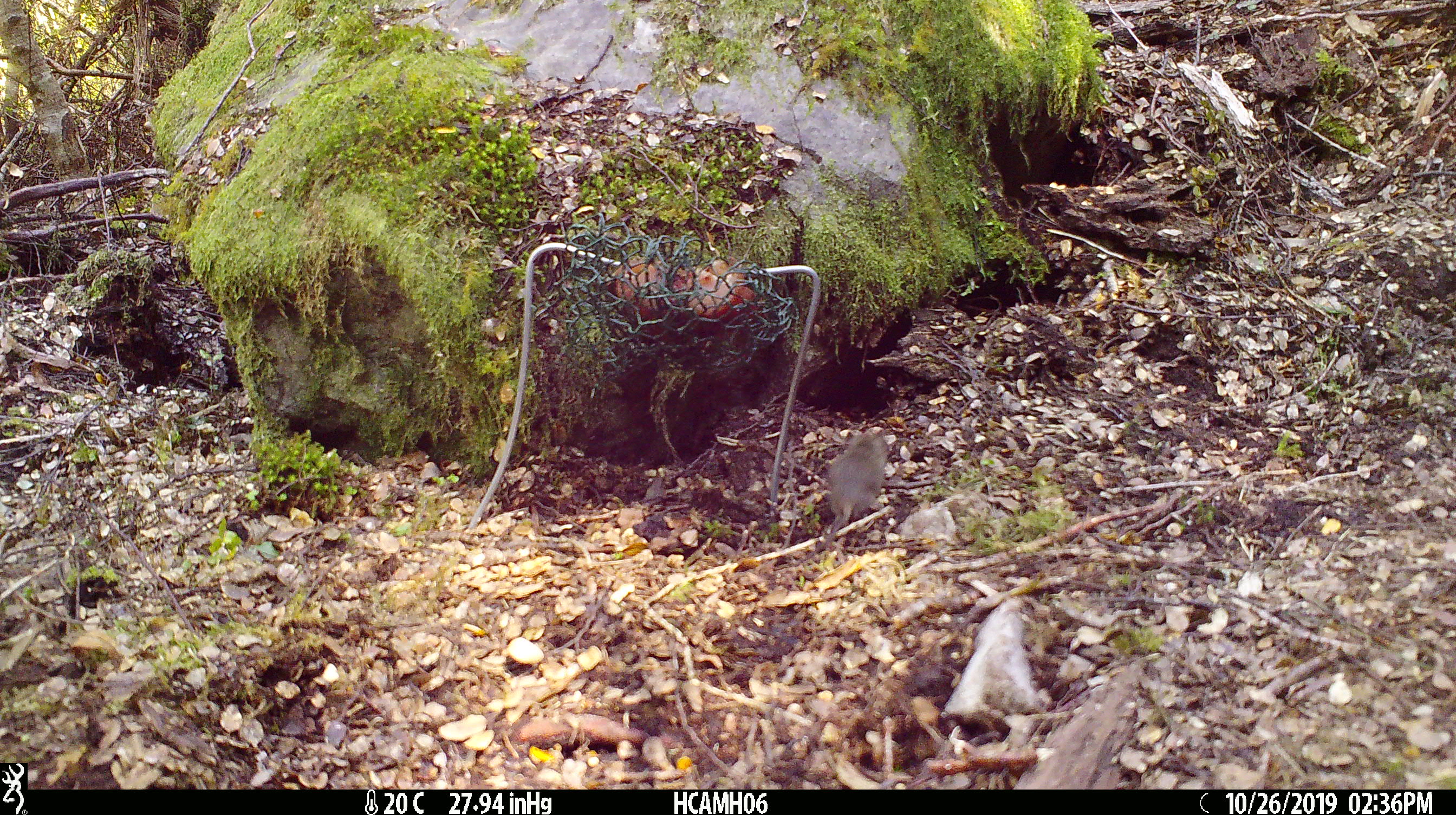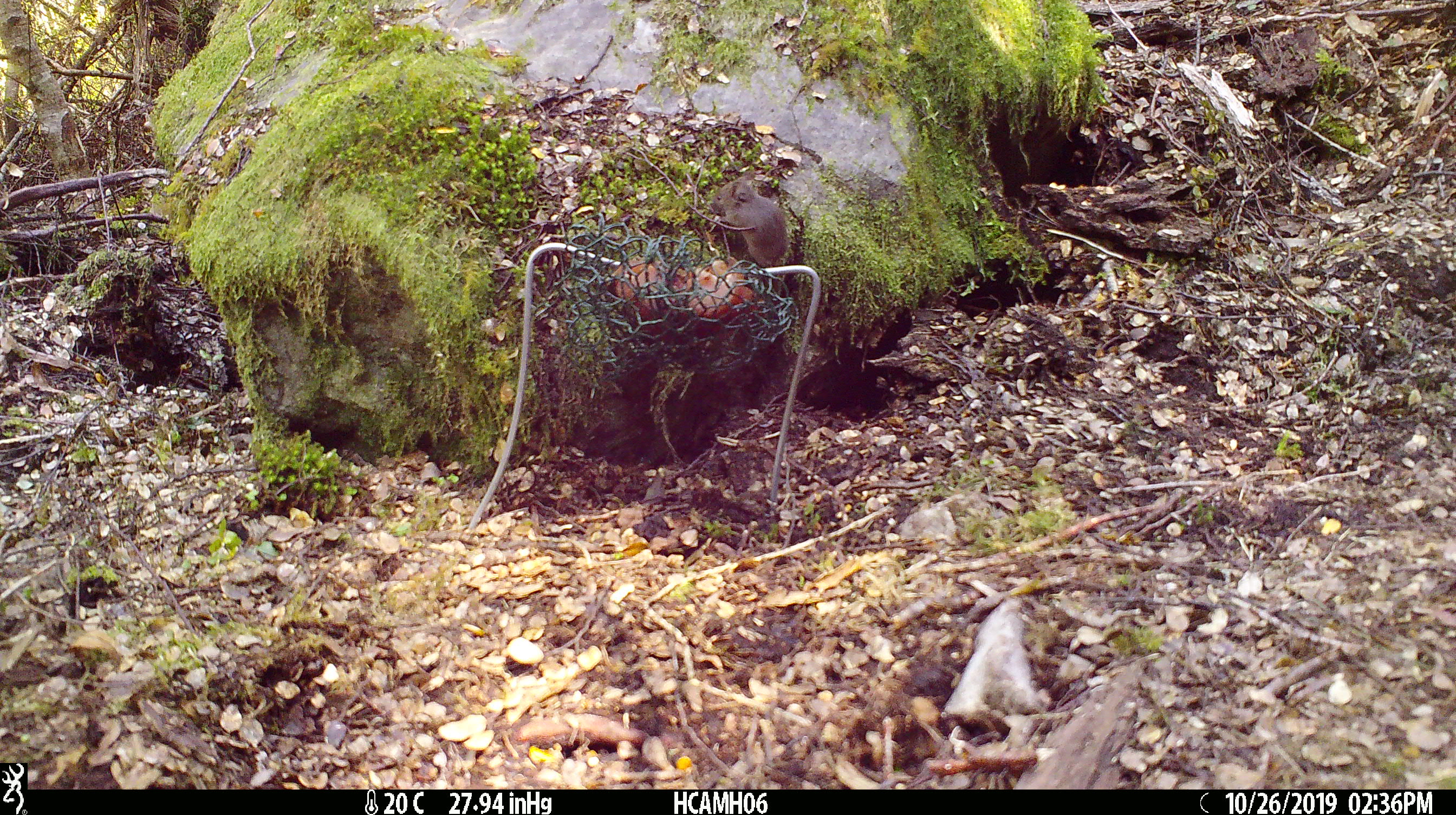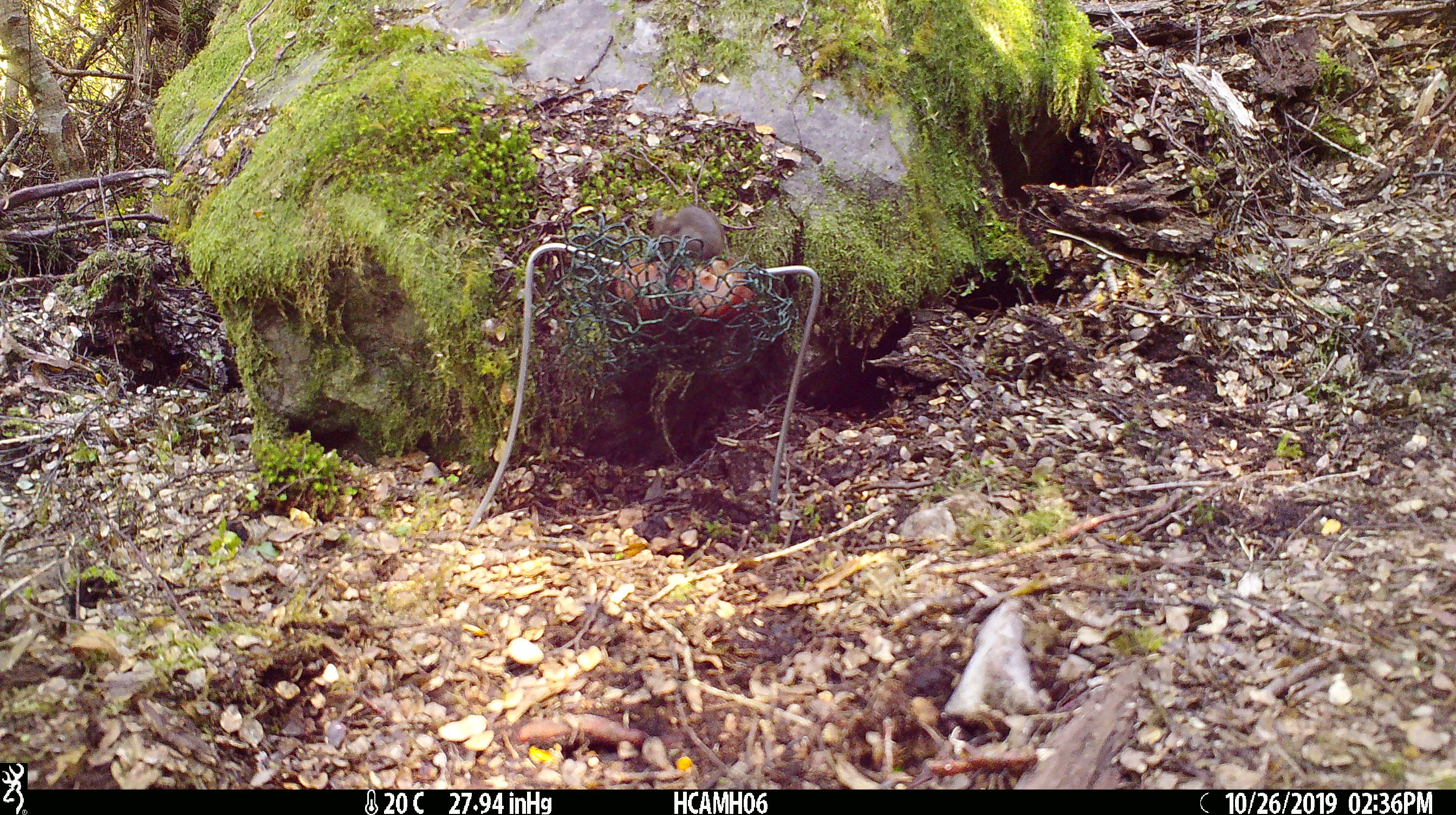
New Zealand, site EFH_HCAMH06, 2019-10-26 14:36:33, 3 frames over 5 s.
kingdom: Animalia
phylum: Chordata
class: Mammalia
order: Rodentia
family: Muridae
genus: Mus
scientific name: Mus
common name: mouse